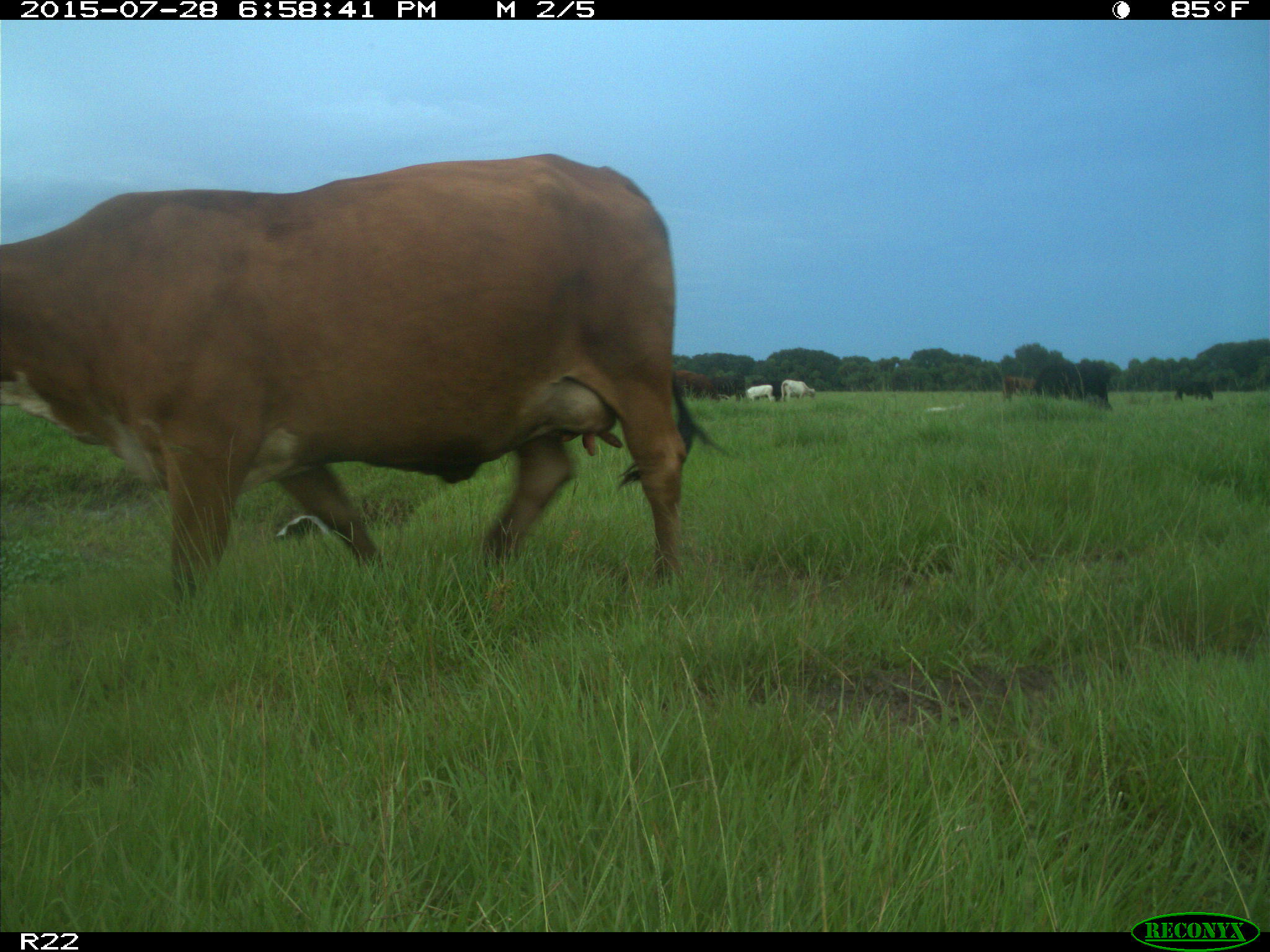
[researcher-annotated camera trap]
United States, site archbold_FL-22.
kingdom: Animalia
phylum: Chordata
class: Mammalia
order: Artiodactyla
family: Bovidae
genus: Bos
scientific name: Bos taurus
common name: domestic cow